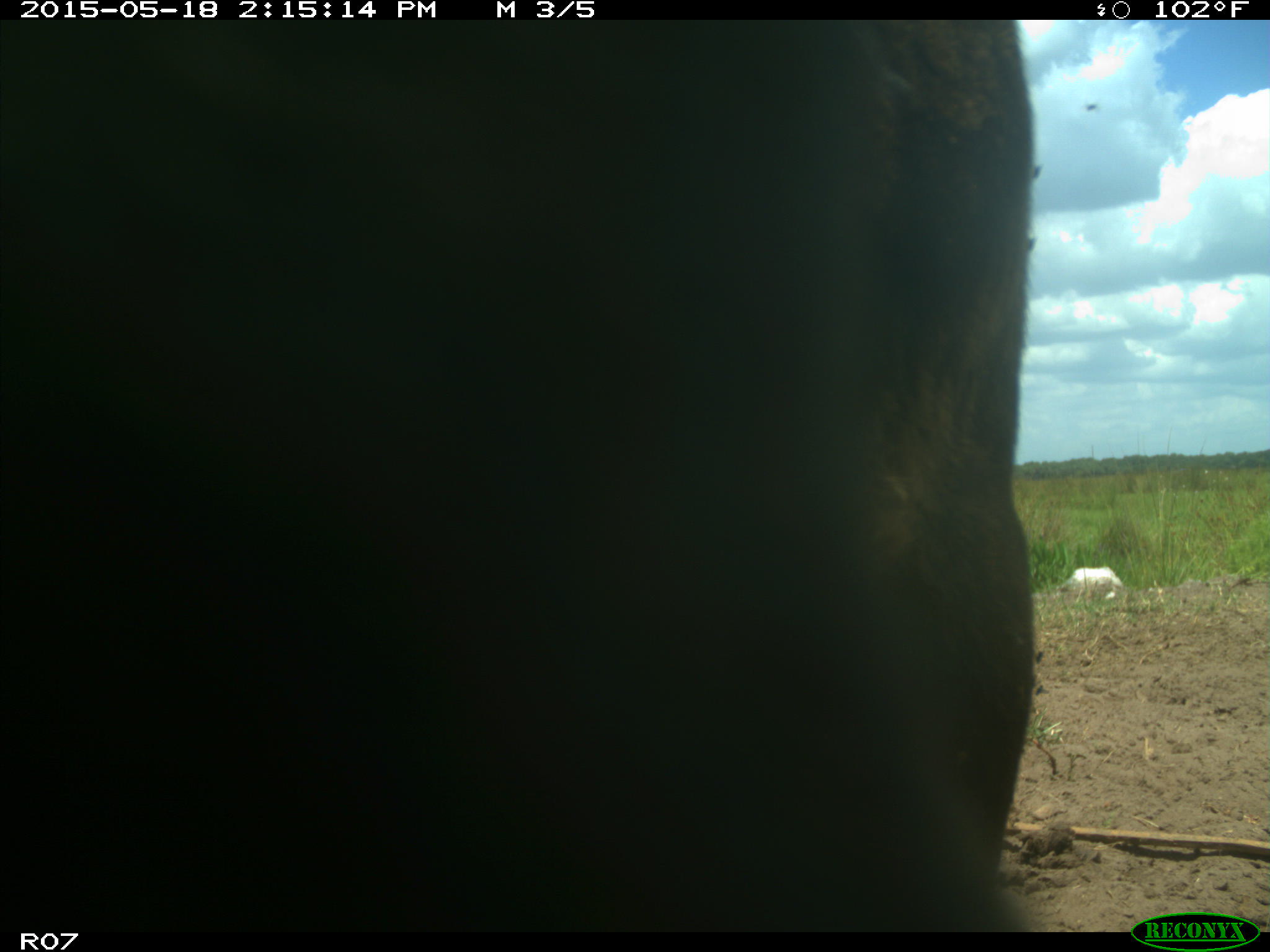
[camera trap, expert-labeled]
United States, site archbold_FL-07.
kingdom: Animalia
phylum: Chordata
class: Mammalia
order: Artiodactyla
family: Bovidae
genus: Bos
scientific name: Bos taurus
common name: domestic cow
Bos taurus (domestic cow).